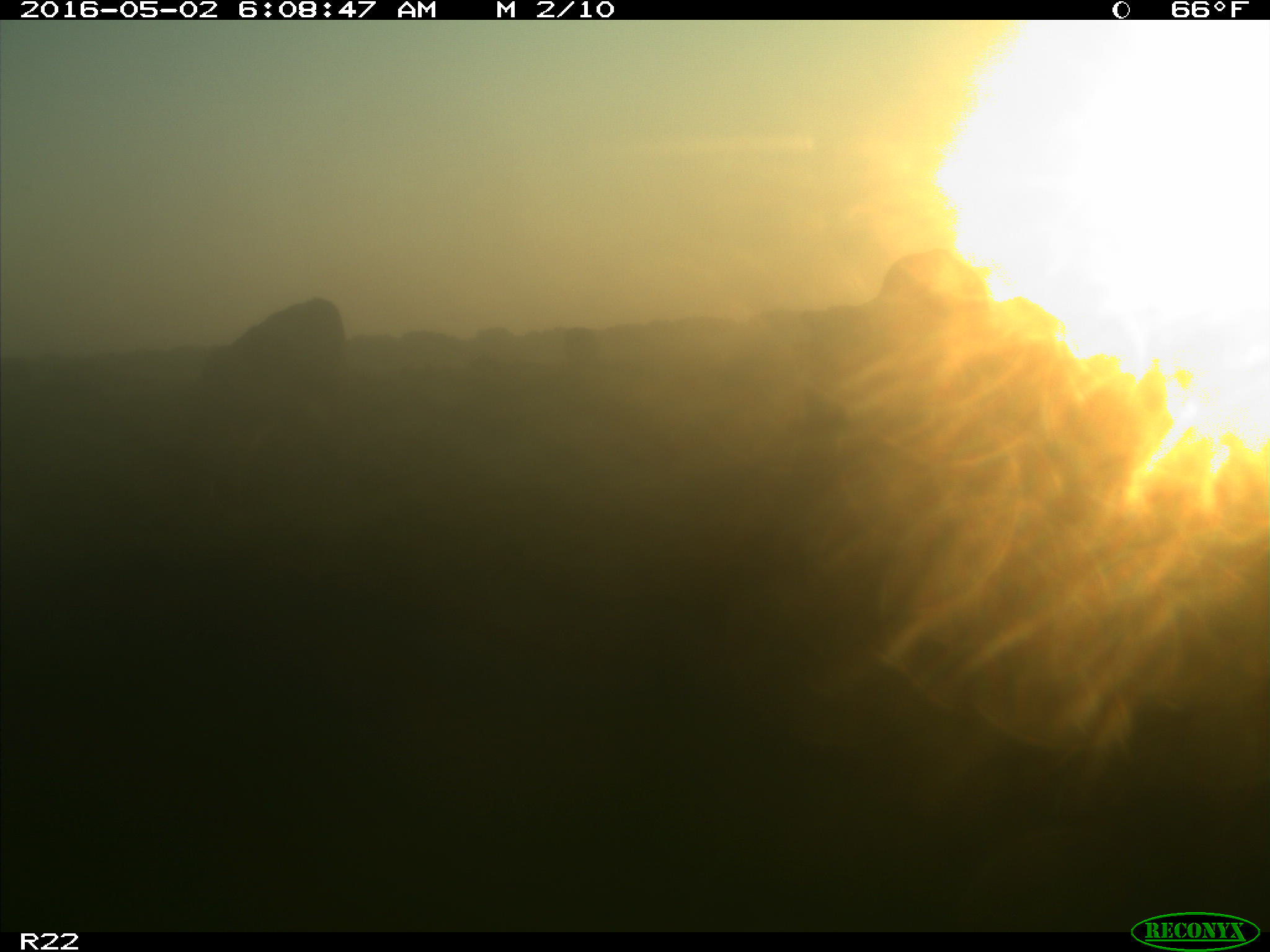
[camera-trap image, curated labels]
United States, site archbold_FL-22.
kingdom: Animalia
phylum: Chordata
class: Mammalia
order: Artiodactyla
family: Bovidae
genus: Bos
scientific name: Bos taurus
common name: domestic cow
Bos taurus (domestic cow).